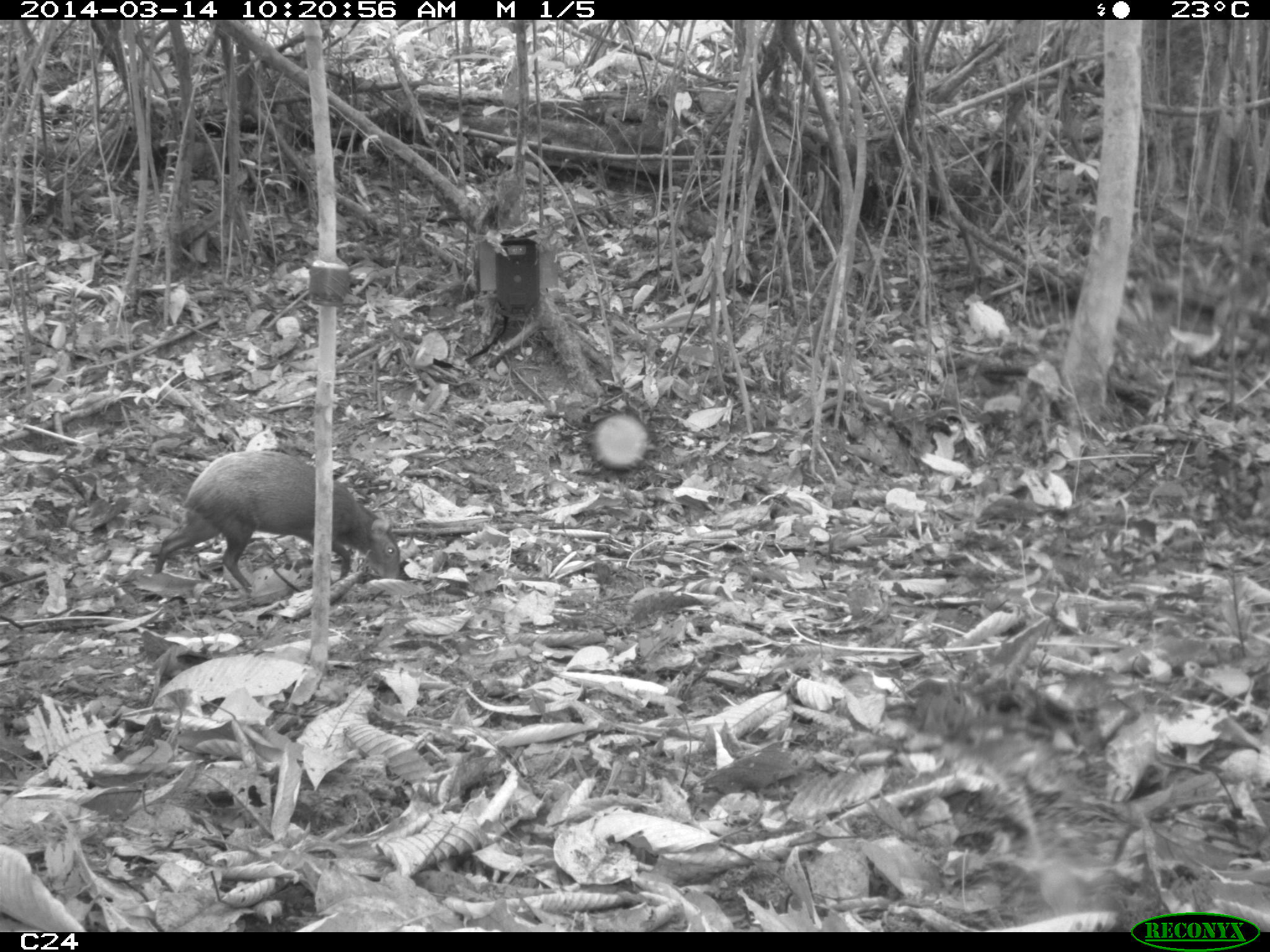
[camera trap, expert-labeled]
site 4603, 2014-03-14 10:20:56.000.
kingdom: Animalia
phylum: Chordata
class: Mammalia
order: Rodentia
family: Dasyproctidae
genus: Dasyprocta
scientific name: Dasyprocta leporina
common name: red-rumped agouti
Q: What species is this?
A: Dasyprocta leporina (red-rumped agouti).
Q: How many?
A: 1.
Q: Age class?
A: Adult.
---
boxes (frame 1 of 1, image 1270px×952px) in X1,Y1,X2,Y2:
dasyprocta leporina: 152,444,398,594